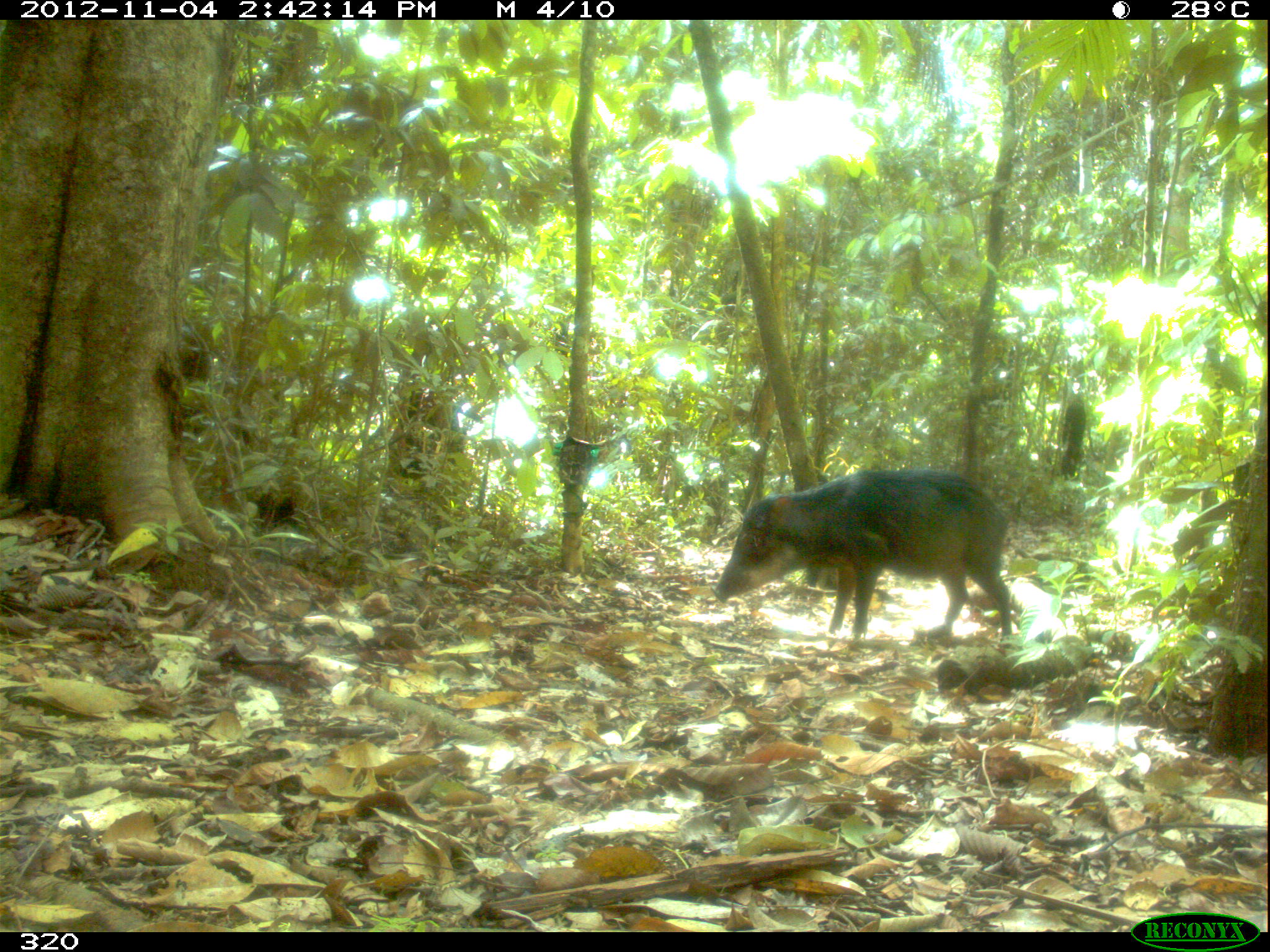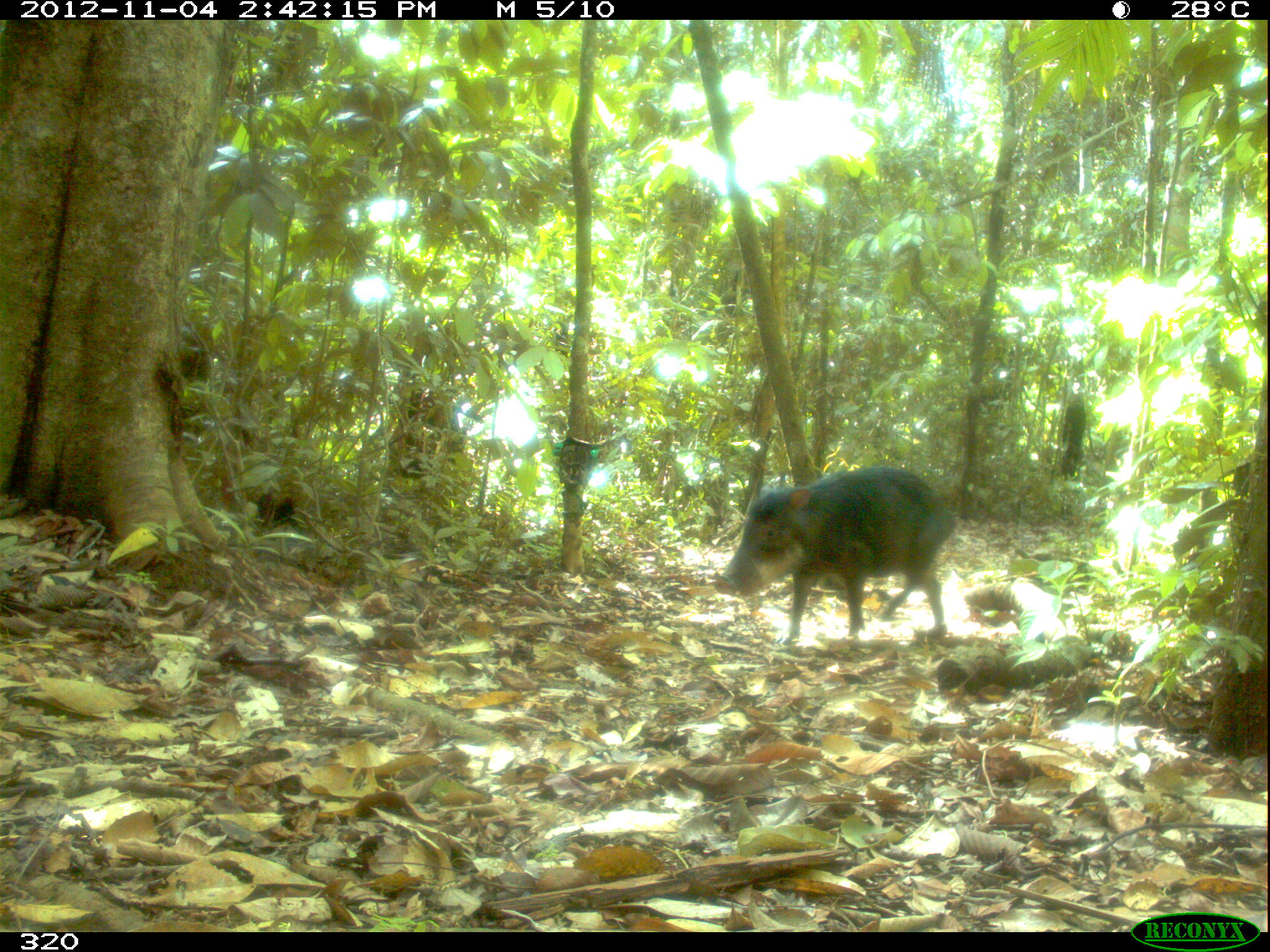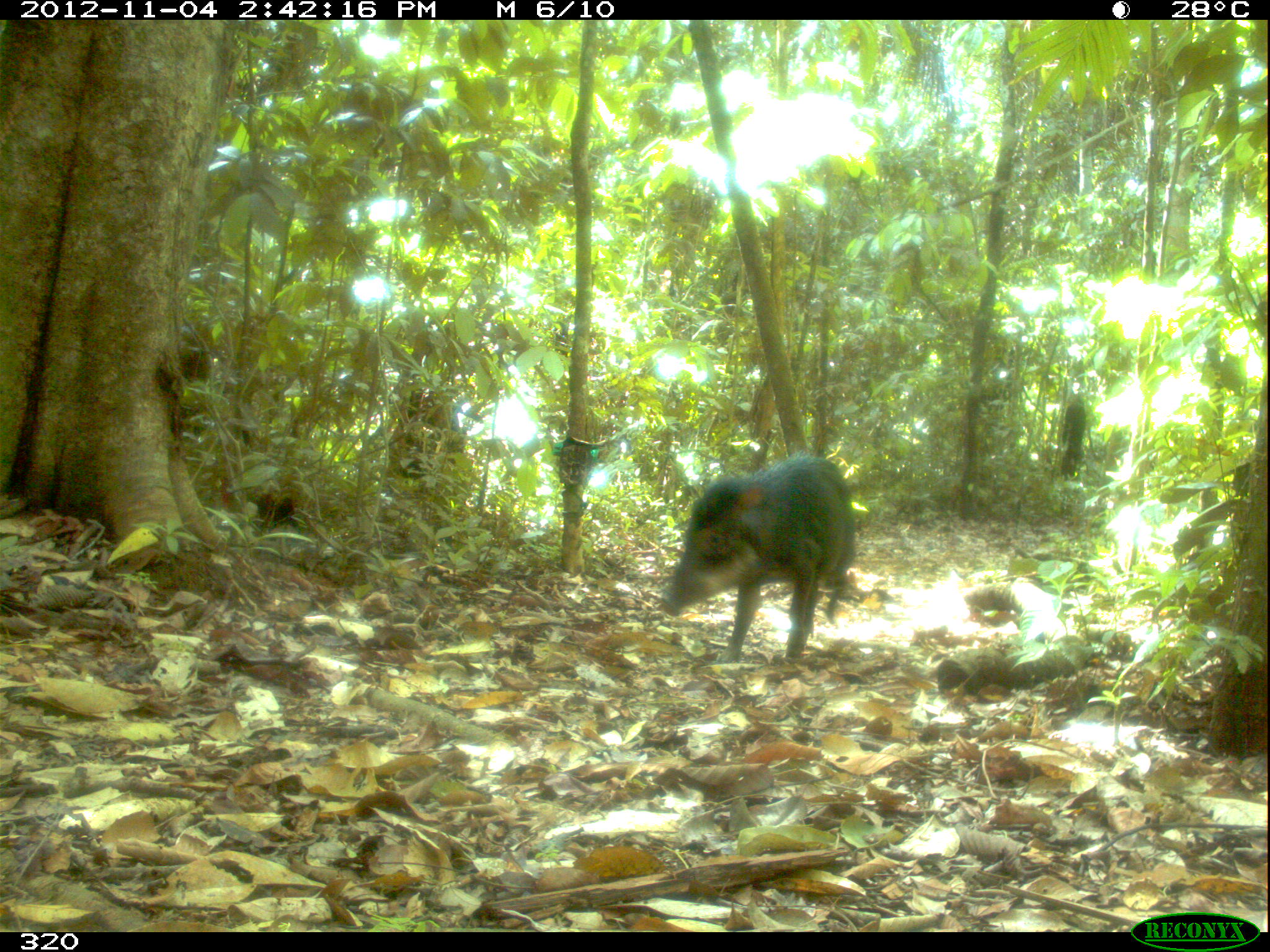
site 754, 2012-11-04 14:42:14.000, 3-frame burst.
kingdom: Animalia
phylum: Chordata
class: Mammalia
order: Artiodactyla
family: Tayassuidae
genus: Tayassu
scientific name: Tayassu pecari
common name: white-lipped peccary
Tayassu pecari (white-lipped peccary).